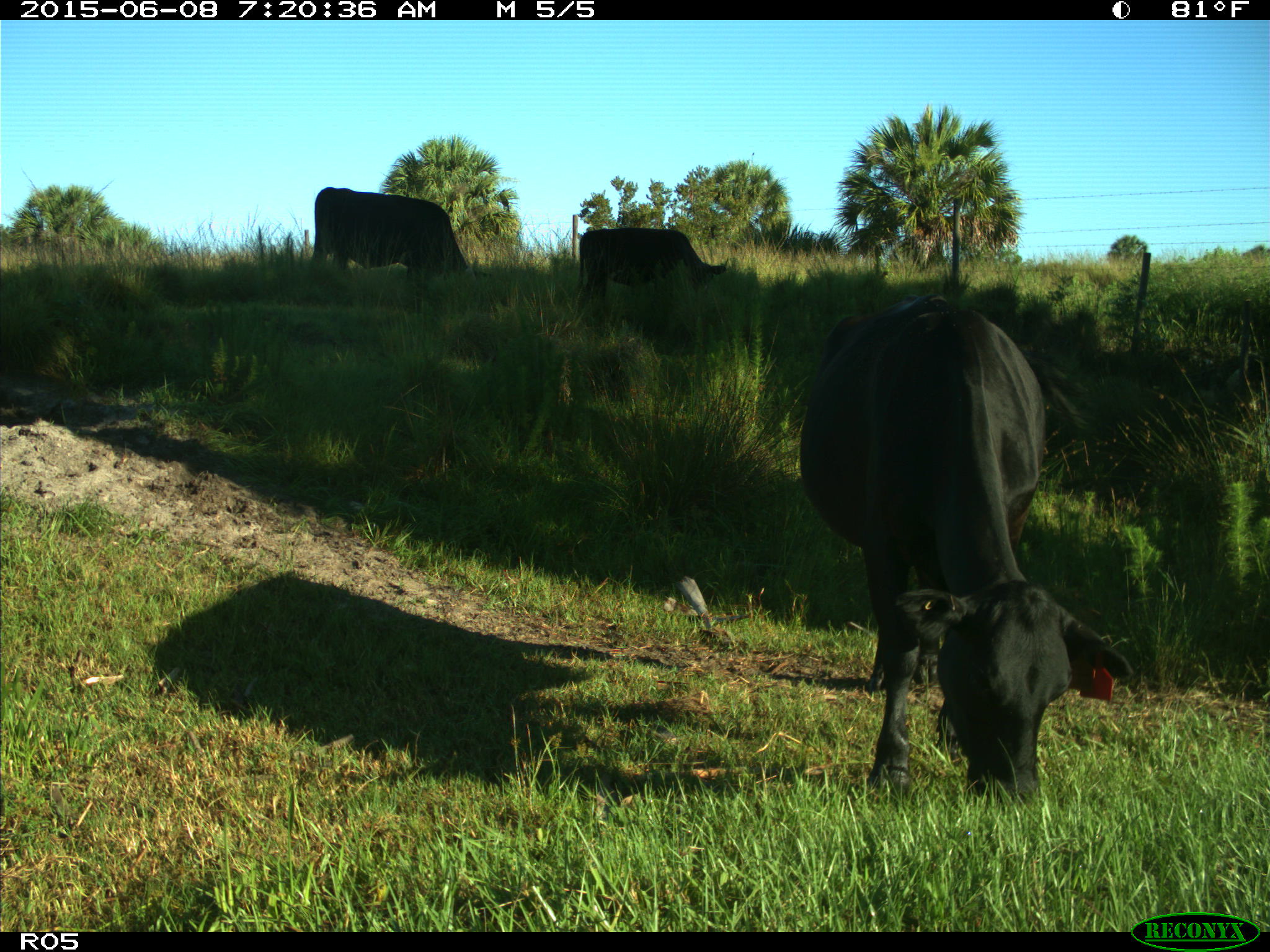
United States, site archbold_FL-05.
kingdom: Animalia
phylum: Chordata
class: Mammalia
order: Artiodactyla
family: Bovidae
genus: Bos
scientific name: Bos taurus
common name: domestic cow